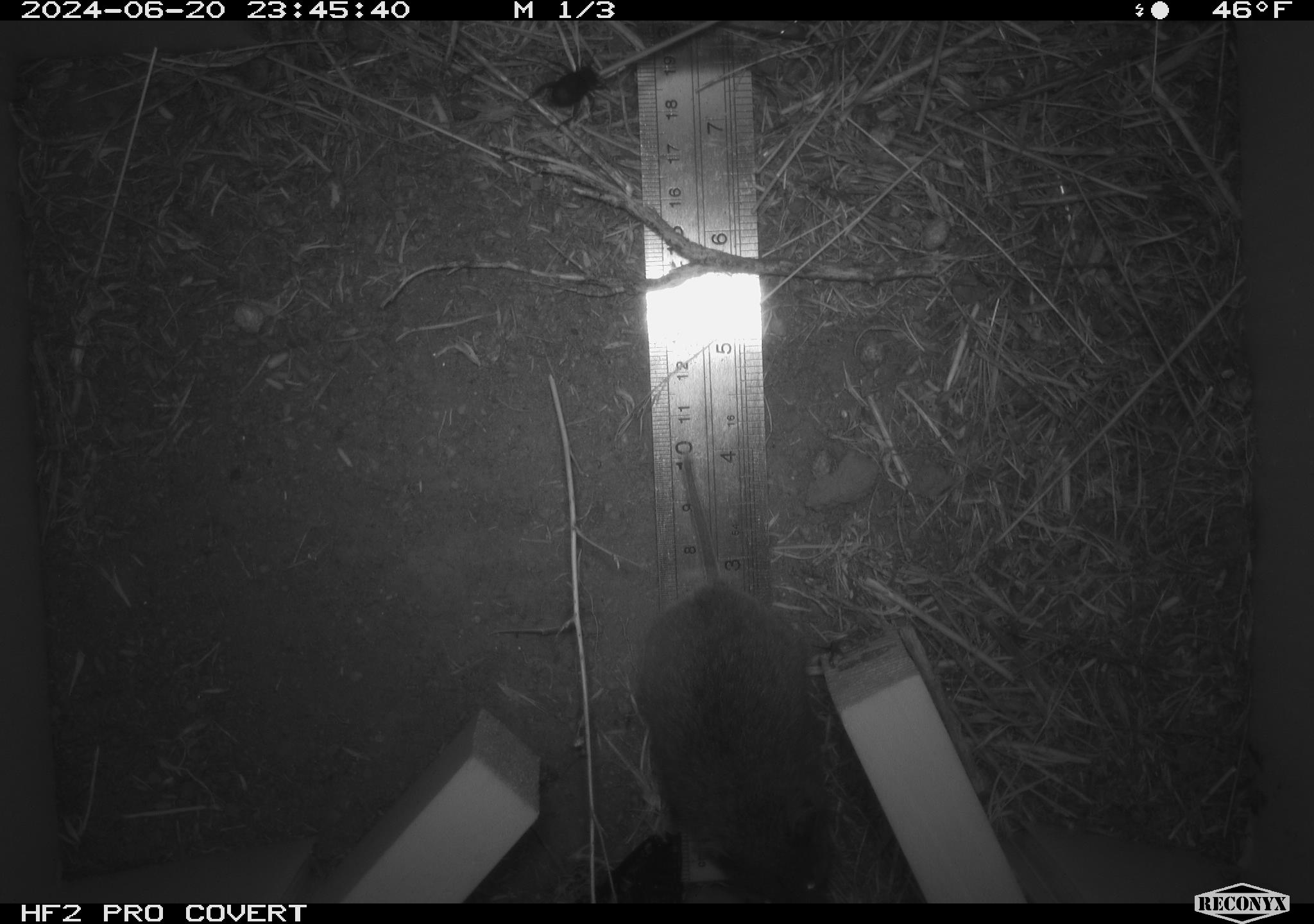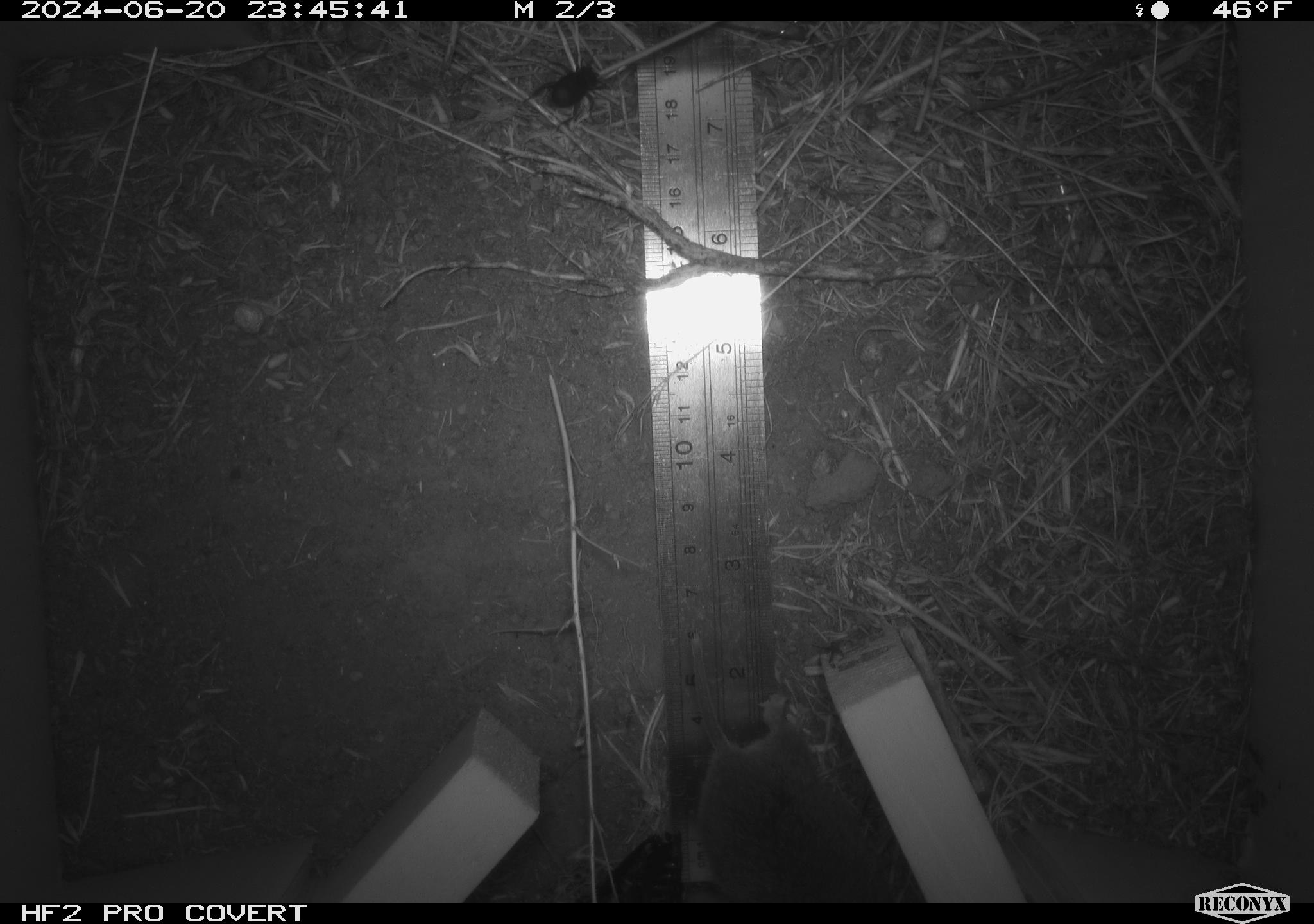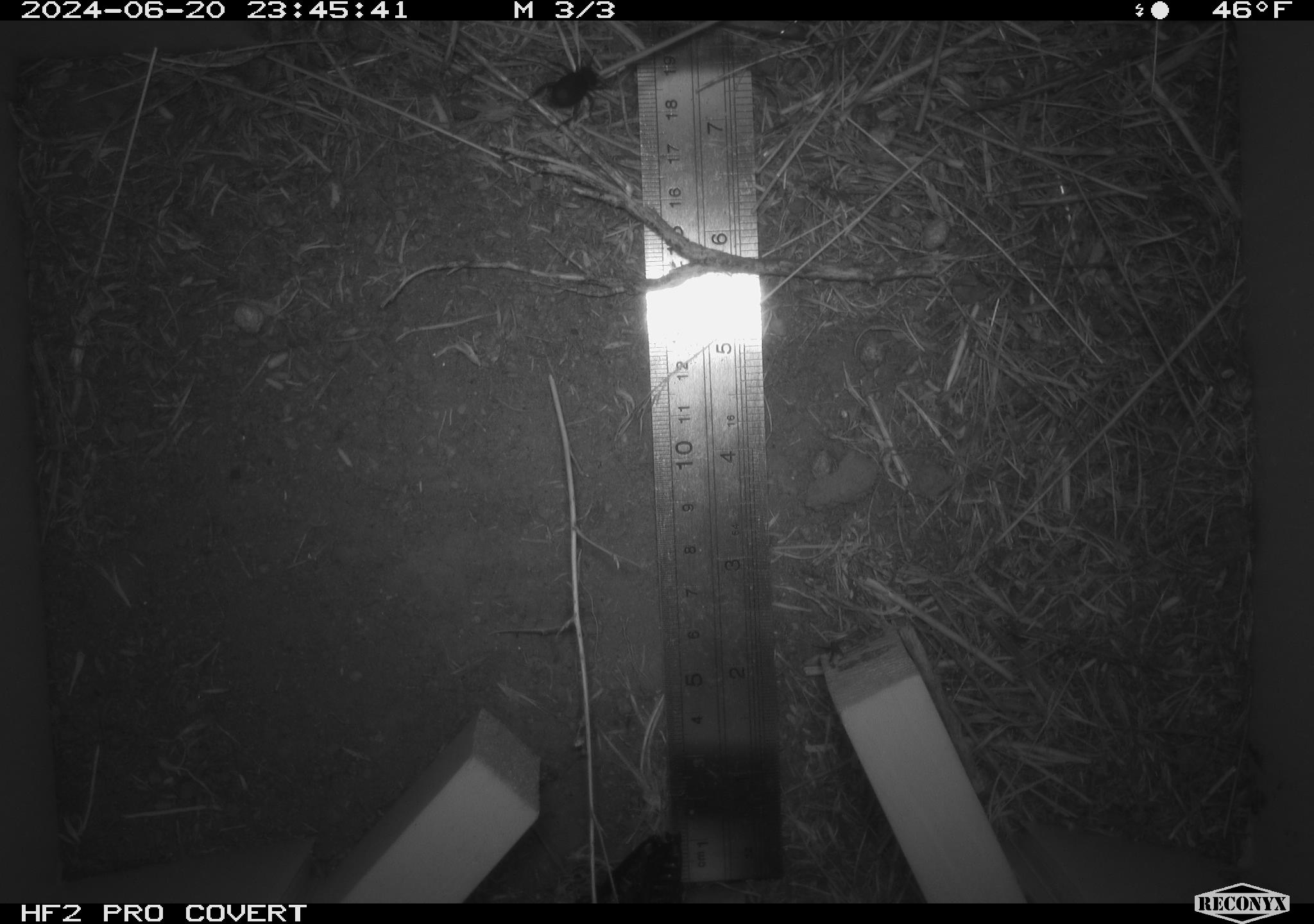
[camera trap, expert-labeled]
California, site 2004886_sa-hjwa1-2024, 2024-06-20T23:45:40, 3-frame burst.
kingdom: Animalia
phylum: Chordata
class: Mammalia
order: Rodentia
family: Cricetidae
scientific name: Cricetidae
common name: hamsters, voles, lemmings, and allies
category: cricetidae family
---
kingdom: Animalia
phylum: Arthropoda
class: Insecta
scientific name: Insecta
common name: insect